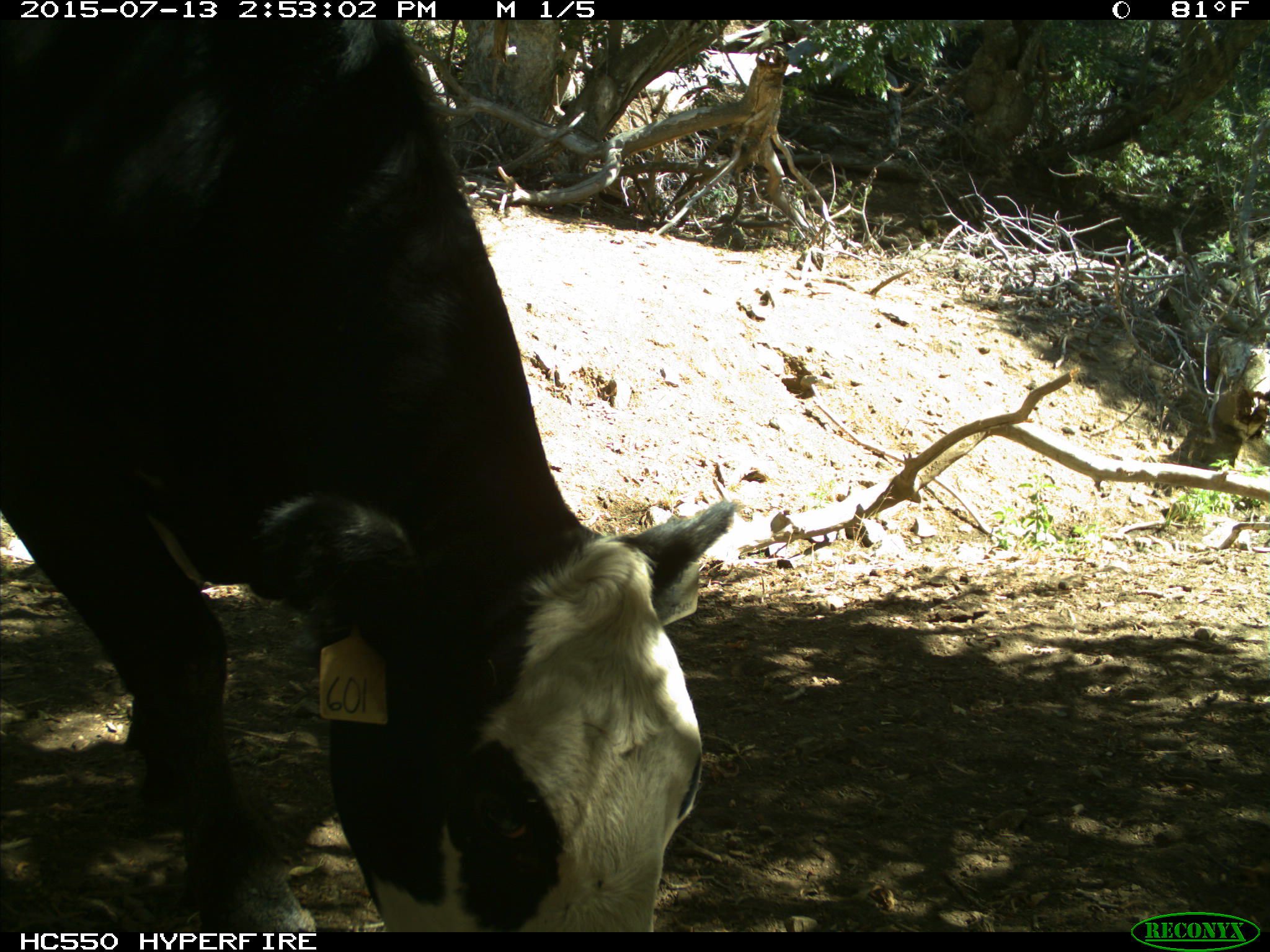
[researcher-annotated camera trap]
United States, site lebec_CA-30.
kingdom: Animalia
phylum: Chordata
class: Mammalia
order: Artiodactyla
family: Bovidae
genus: Bos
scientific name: Bos taurus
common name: domestic cow